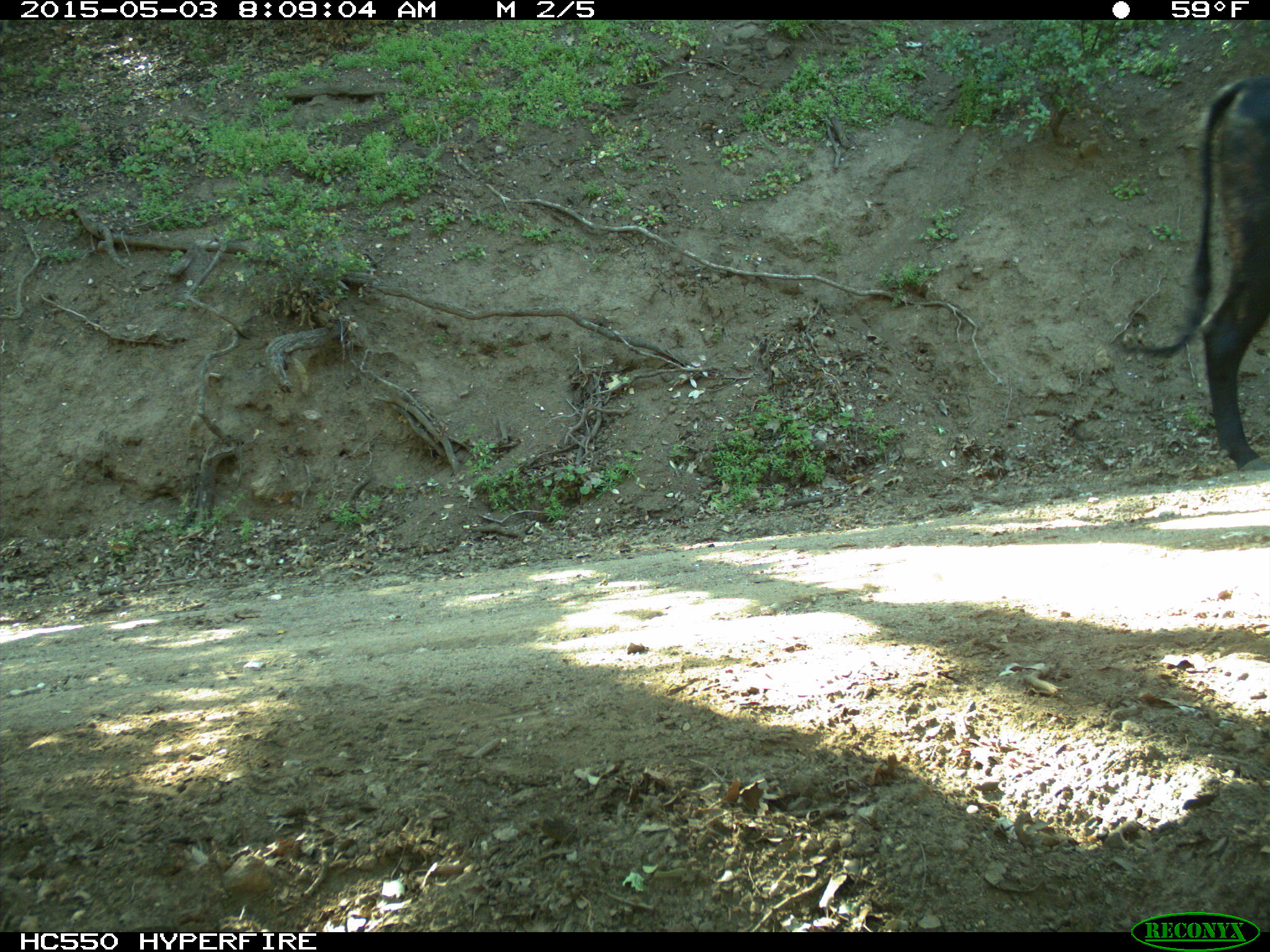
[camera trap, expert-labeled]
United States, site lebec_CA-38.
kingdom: Animalia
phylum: Chordata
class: Mammalia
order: Artiodactyla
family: Bovidae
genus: Bos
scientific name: Bos taurus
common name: domestic cow